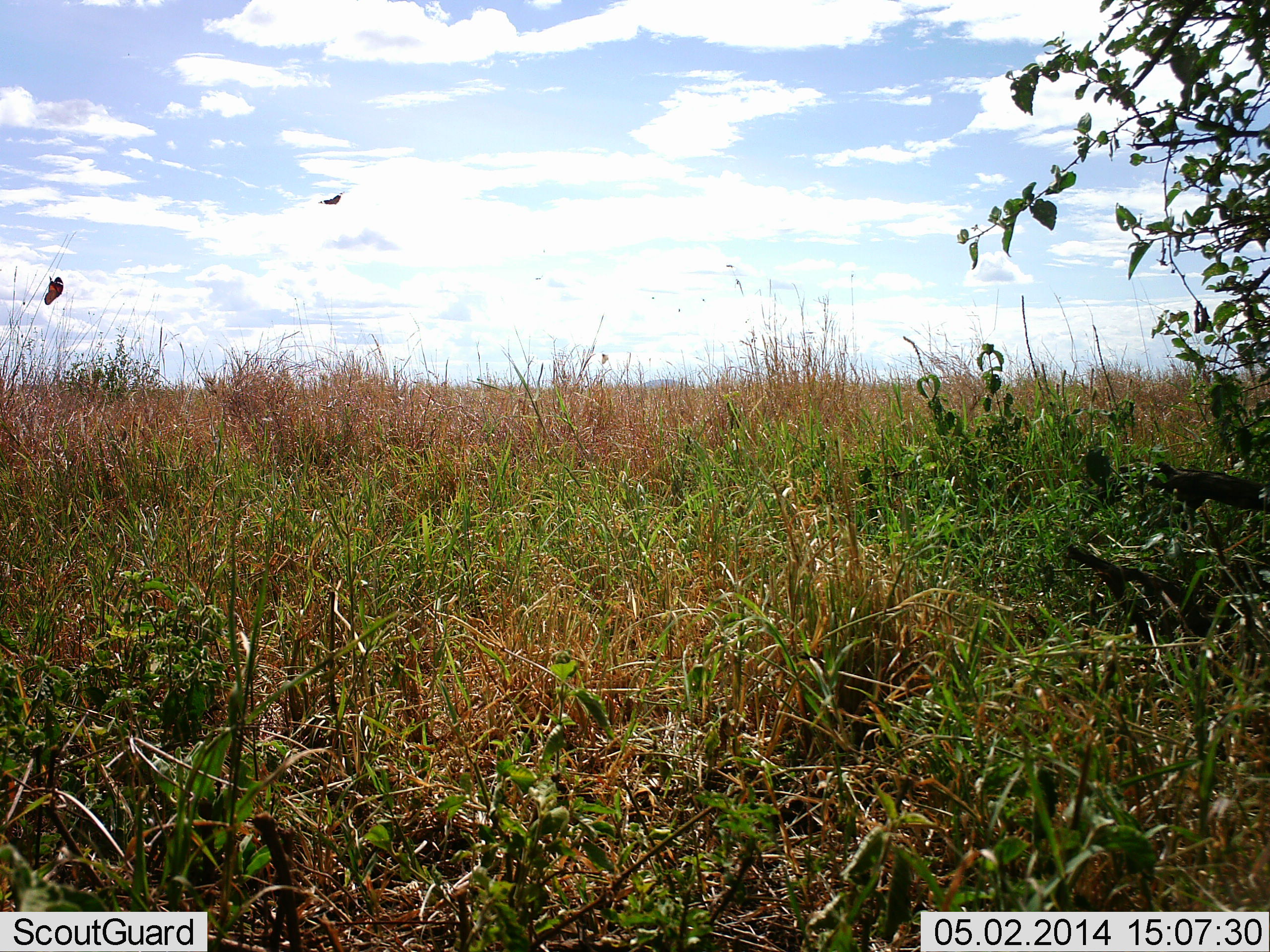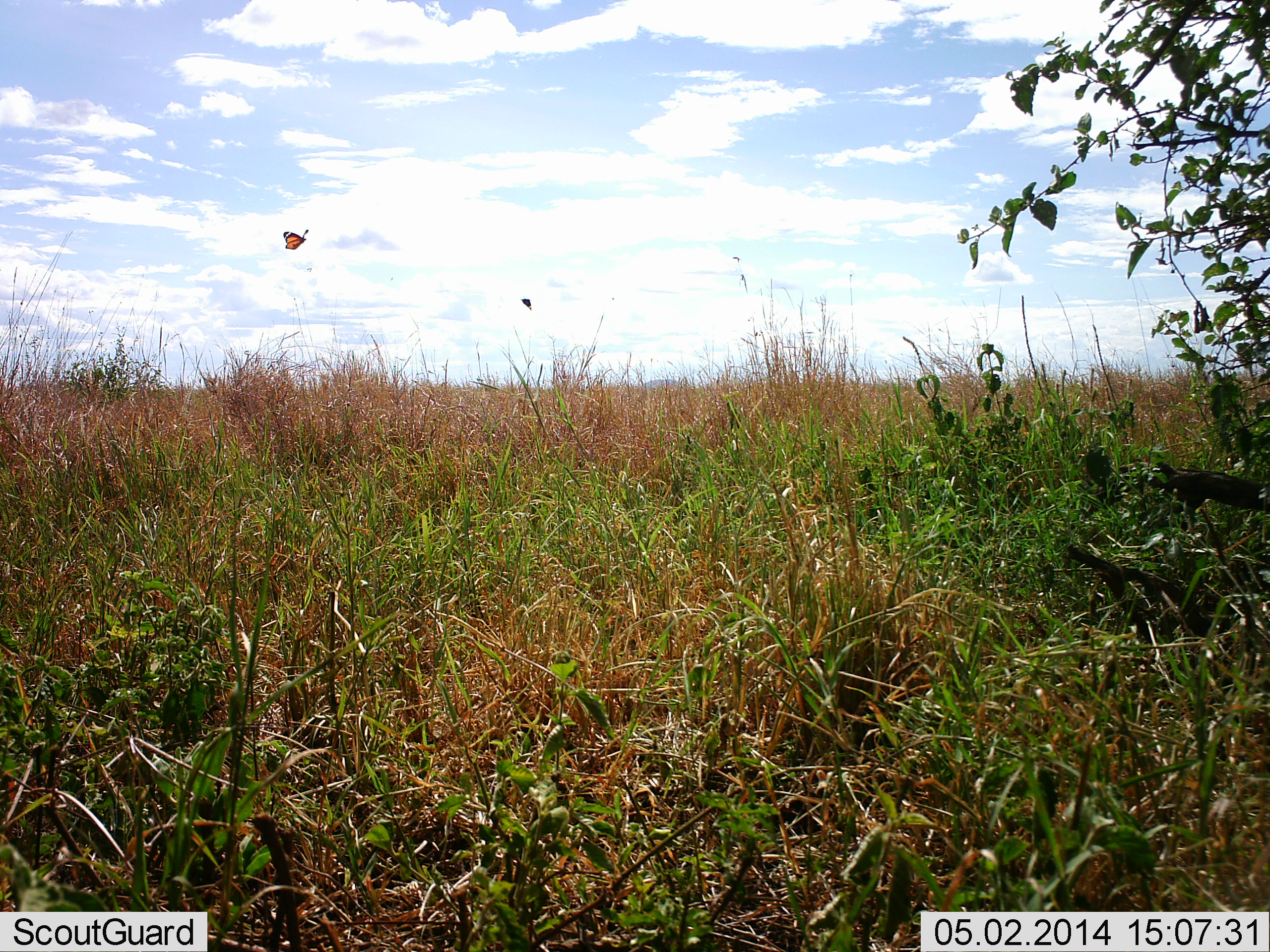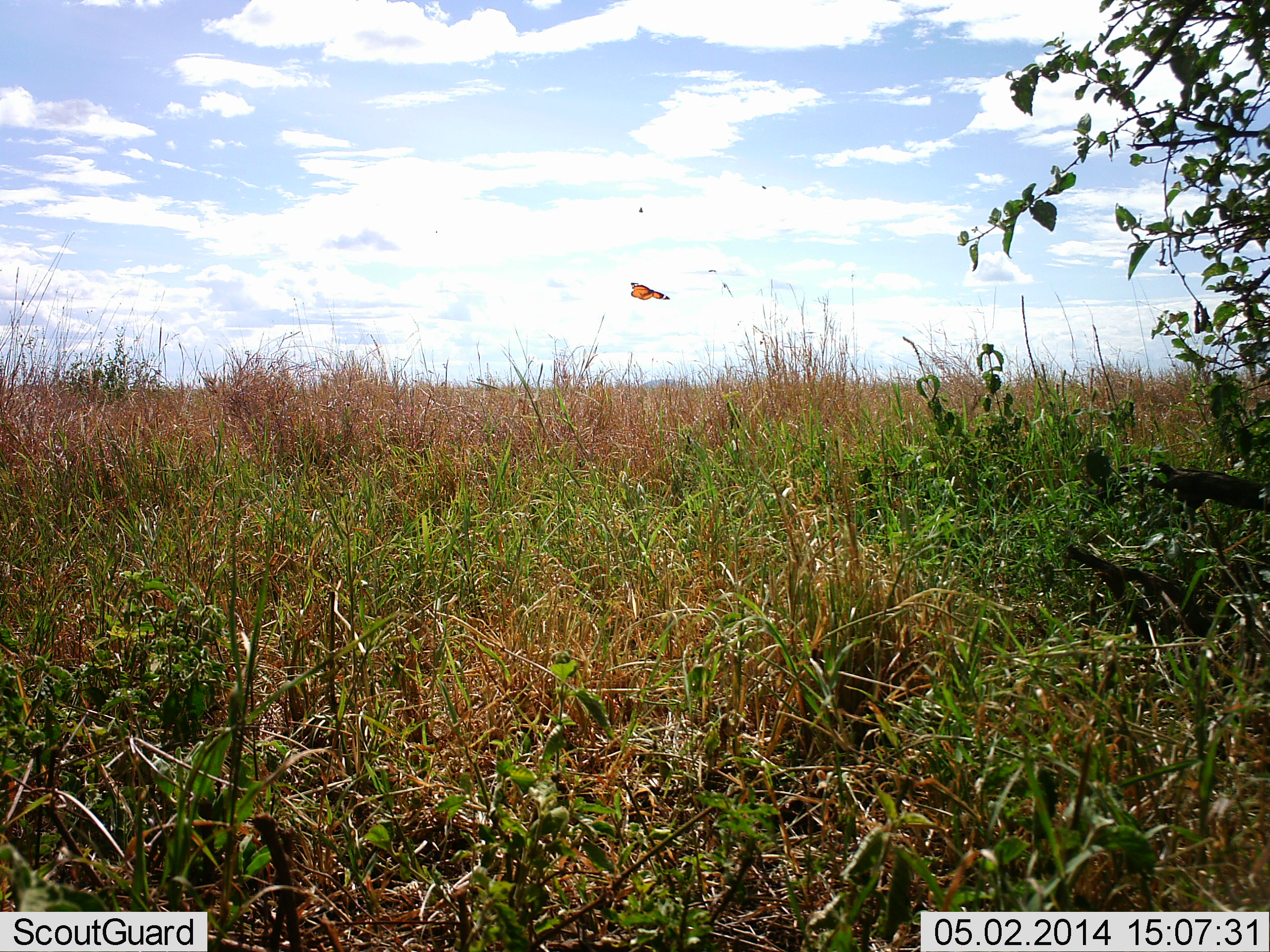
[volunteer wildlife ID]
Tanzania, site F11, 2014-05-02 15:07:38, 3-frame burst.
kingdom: Animalia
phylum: Arthropoda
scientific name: Arthropoda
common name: arthropods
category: insectspider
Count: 2.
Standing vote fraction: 0%.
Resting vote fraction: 0%.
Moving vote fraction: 100%.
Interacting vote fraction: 0%.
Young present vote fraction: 0%.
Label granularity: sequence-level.